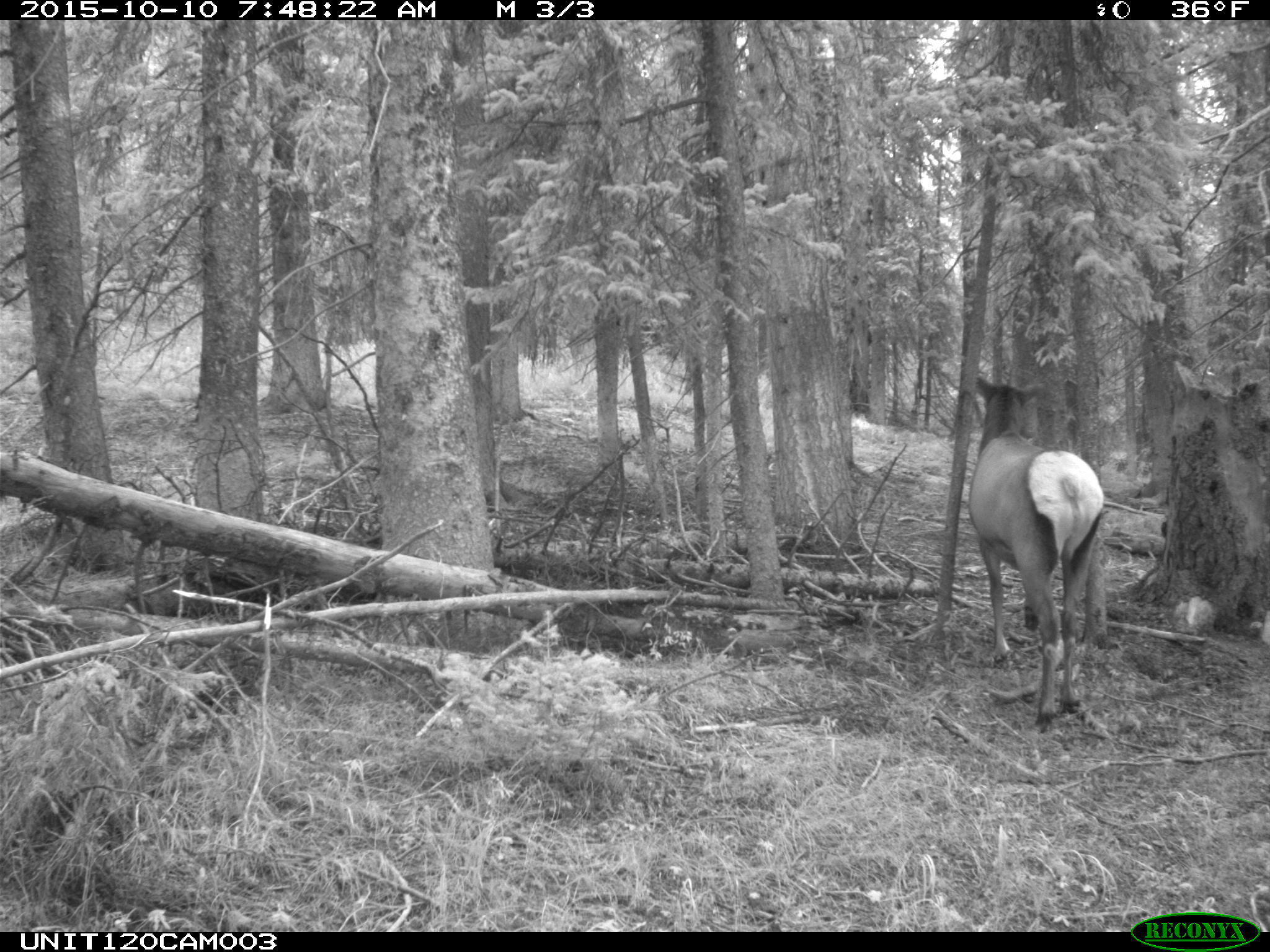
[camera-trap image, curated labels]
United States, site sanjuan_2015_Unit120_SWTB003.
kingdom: Animalia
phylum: Chordata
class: Mammalia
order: Artiodactyla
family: Cervidae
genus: Cervus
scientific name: Cervus elaphus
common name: red deer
Cervus elaphus (red deer).